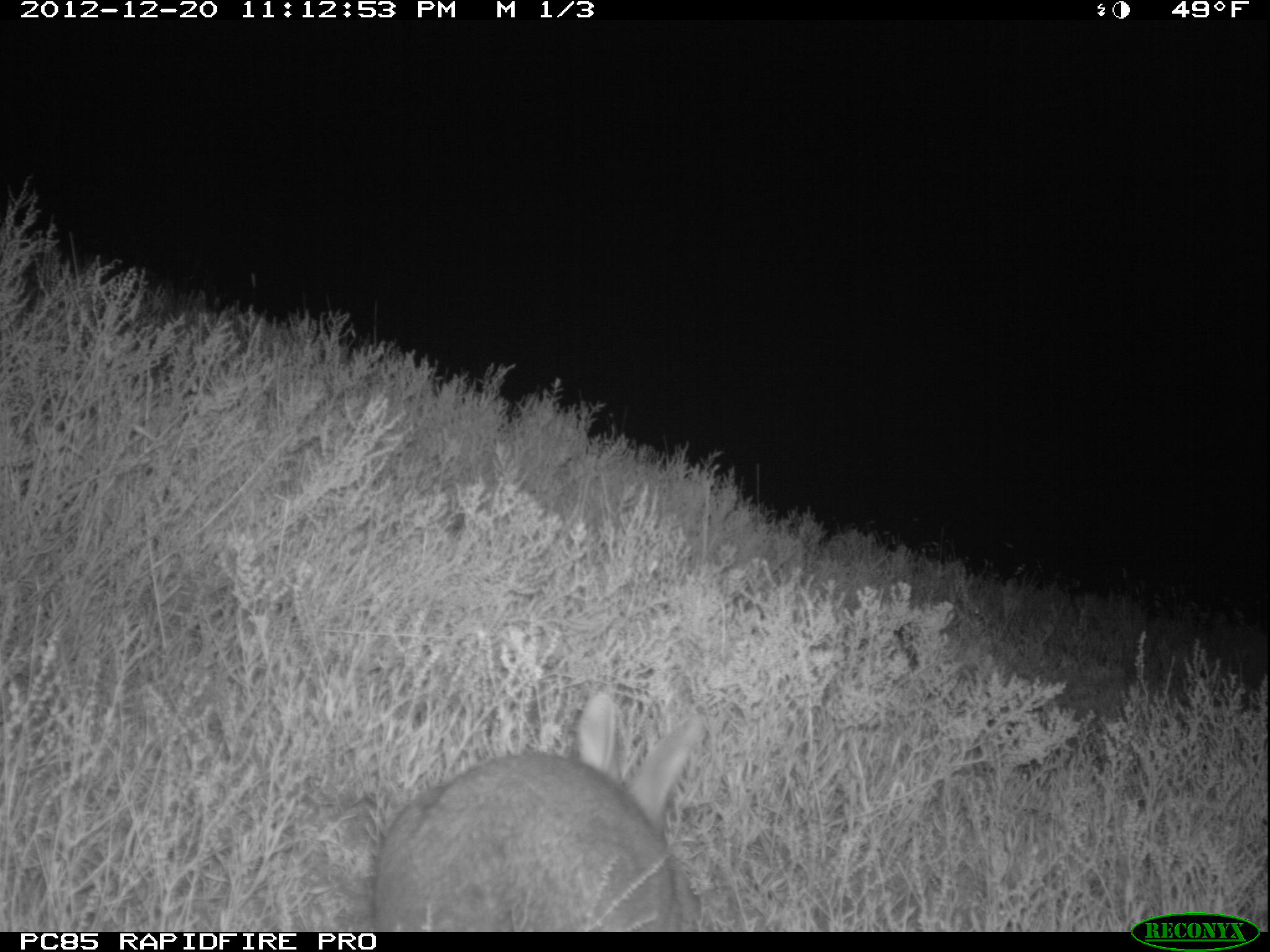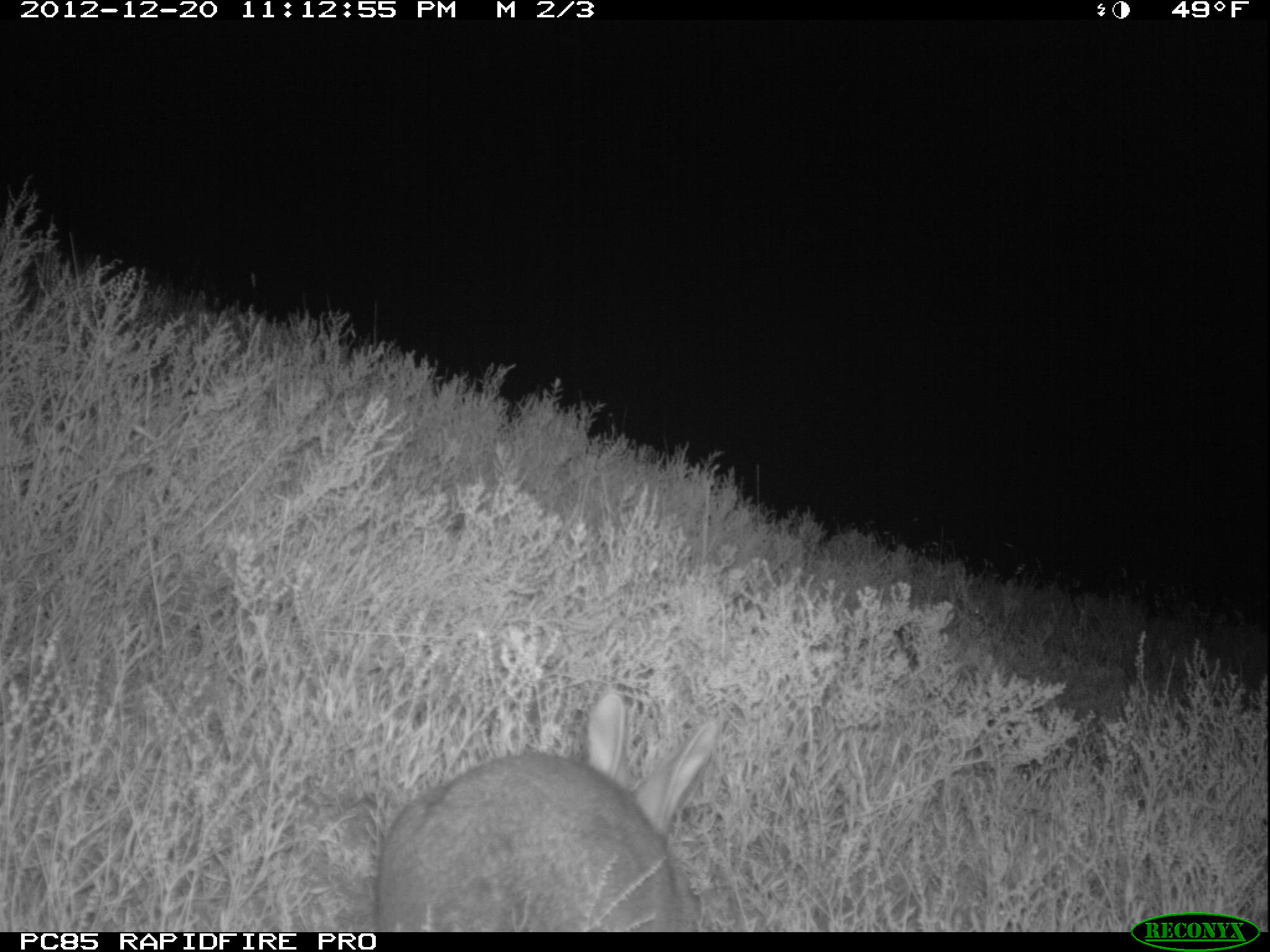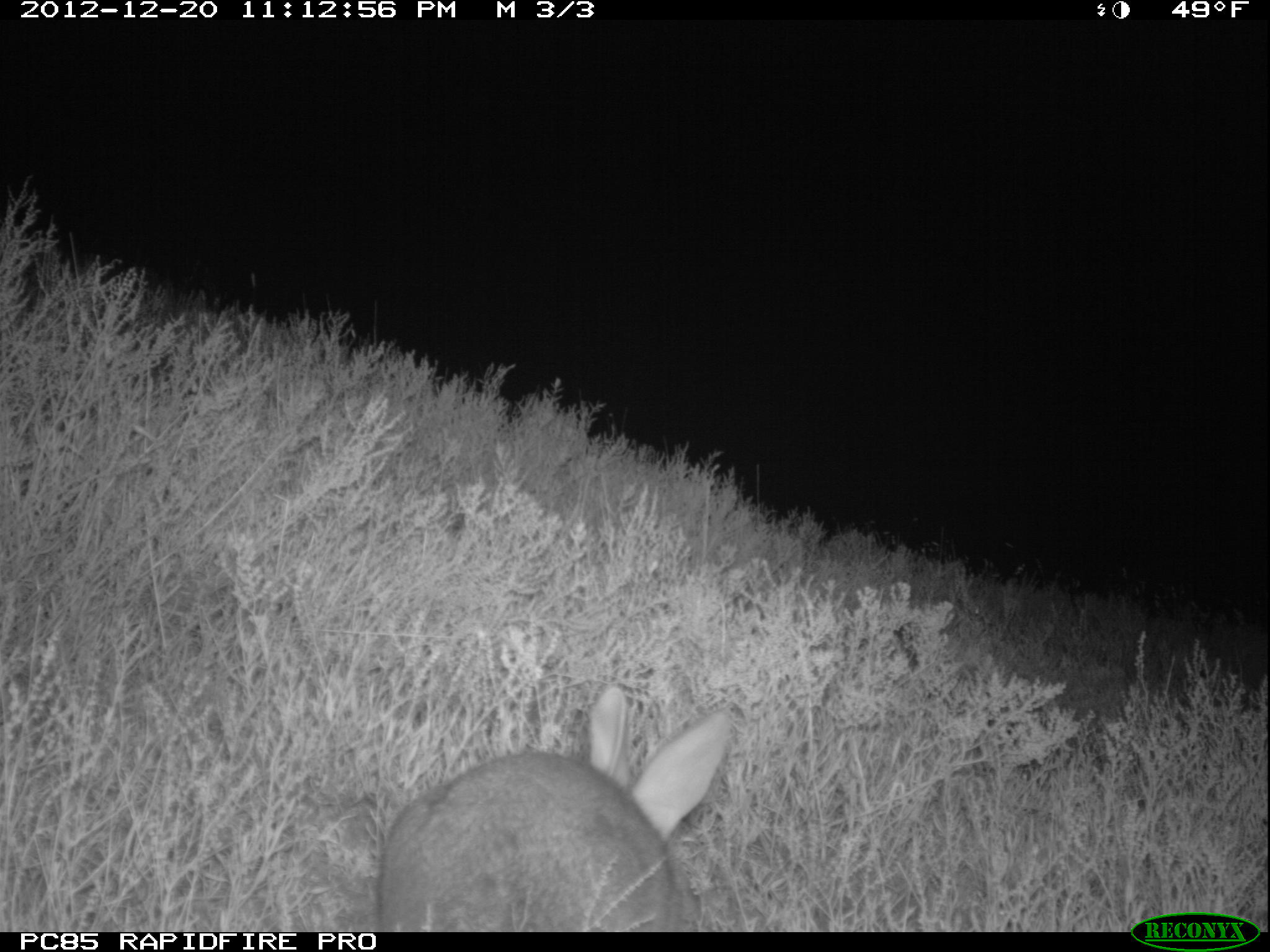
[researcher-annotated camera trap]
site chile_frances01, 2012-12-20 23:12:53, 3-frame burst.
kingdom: Animalia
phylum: Chordata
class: Mammalia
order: Lagomorpha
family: Leporidae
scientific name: Leporidae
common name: rabbits and hares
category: rabbit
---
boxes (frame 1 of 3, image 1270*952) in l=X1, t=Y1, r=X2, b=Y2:
rabbit: l=366, t=694, r=704, b=930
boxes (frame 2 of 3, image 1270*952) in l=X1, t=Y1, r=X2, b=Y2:
rabbit: l=371, t=692, r=718, b=929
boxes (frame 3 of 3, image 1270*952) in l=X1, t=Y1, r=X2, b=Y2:
rabbit: l=372, t=688, r=732, b=932